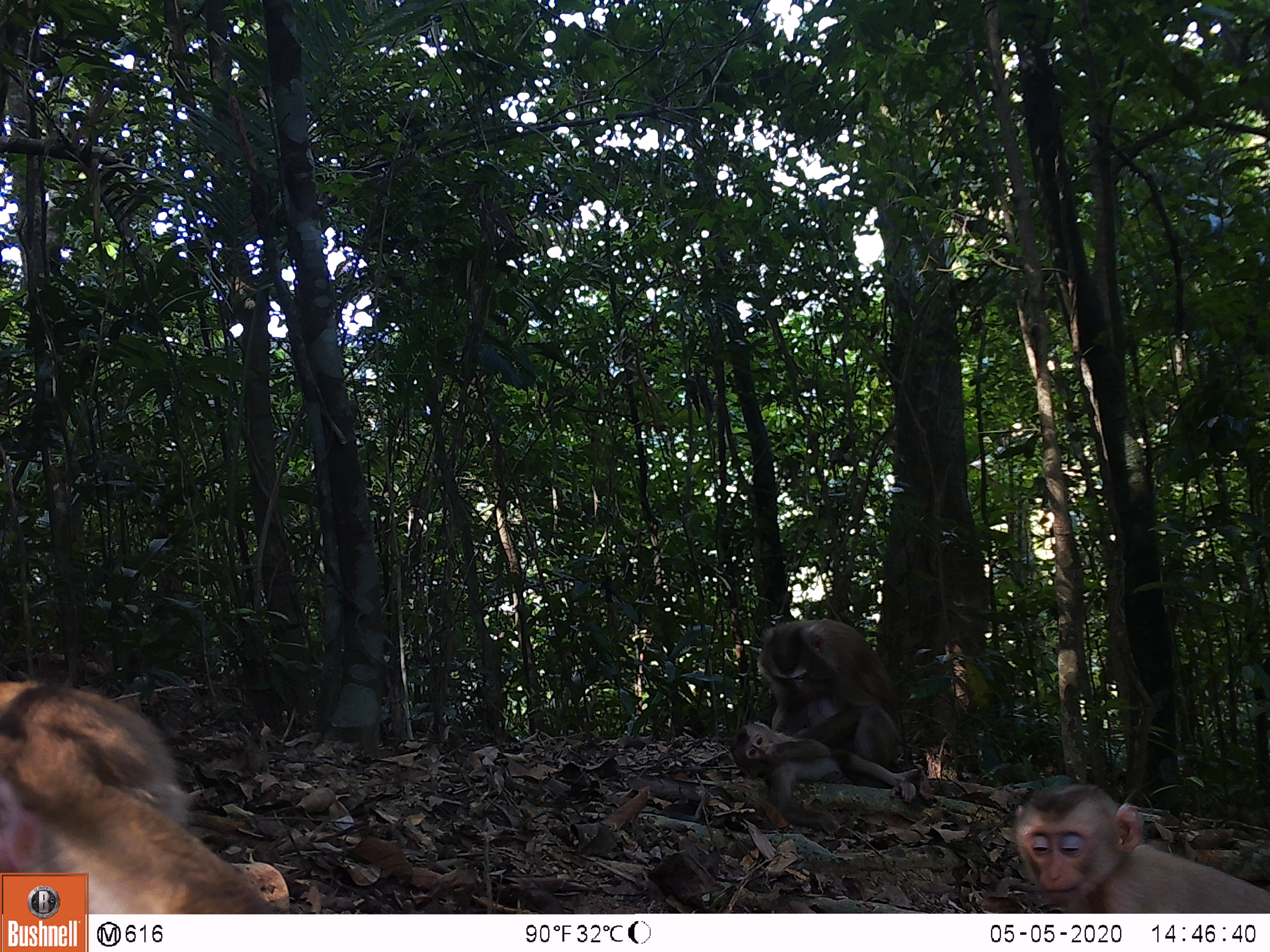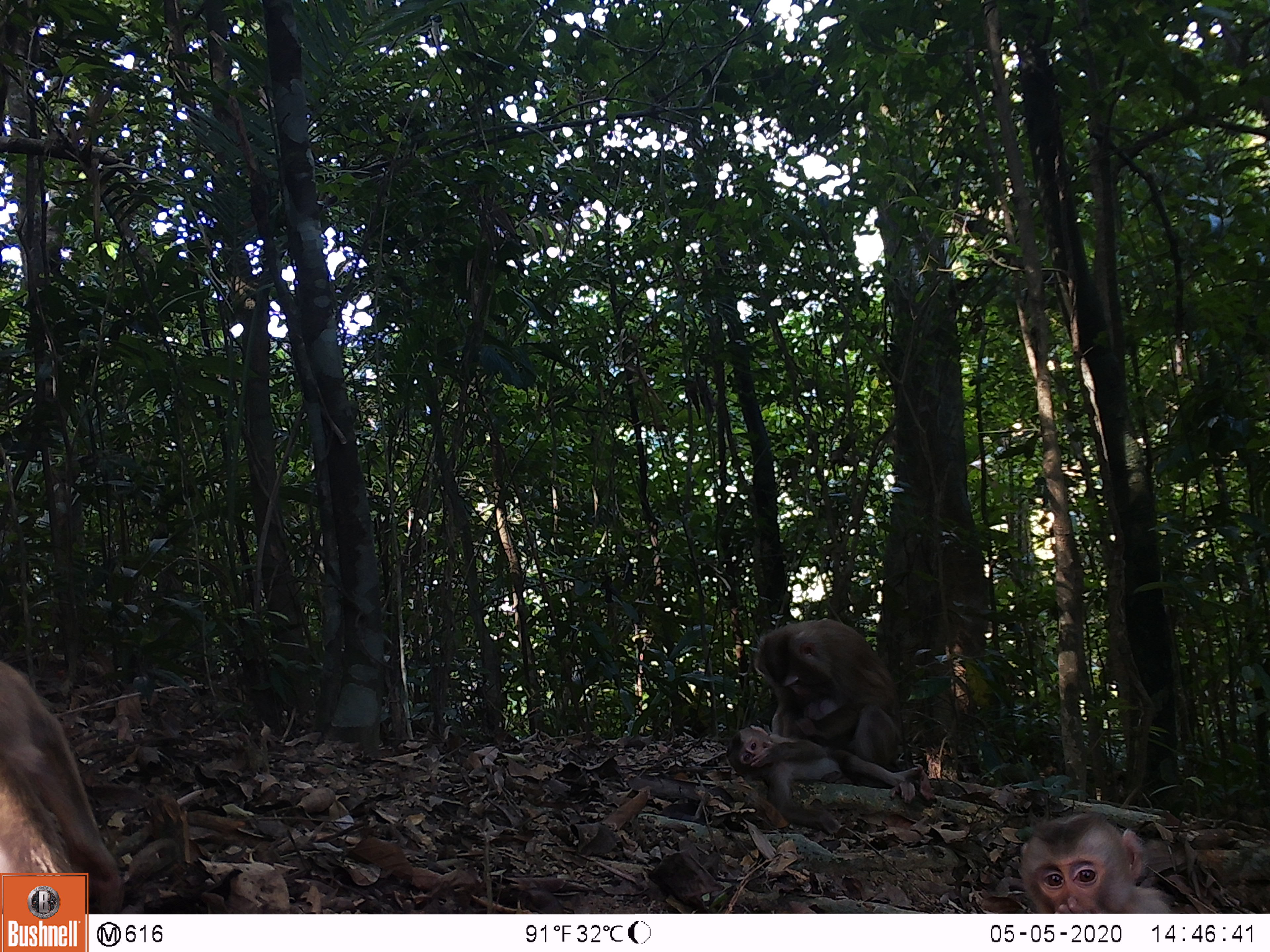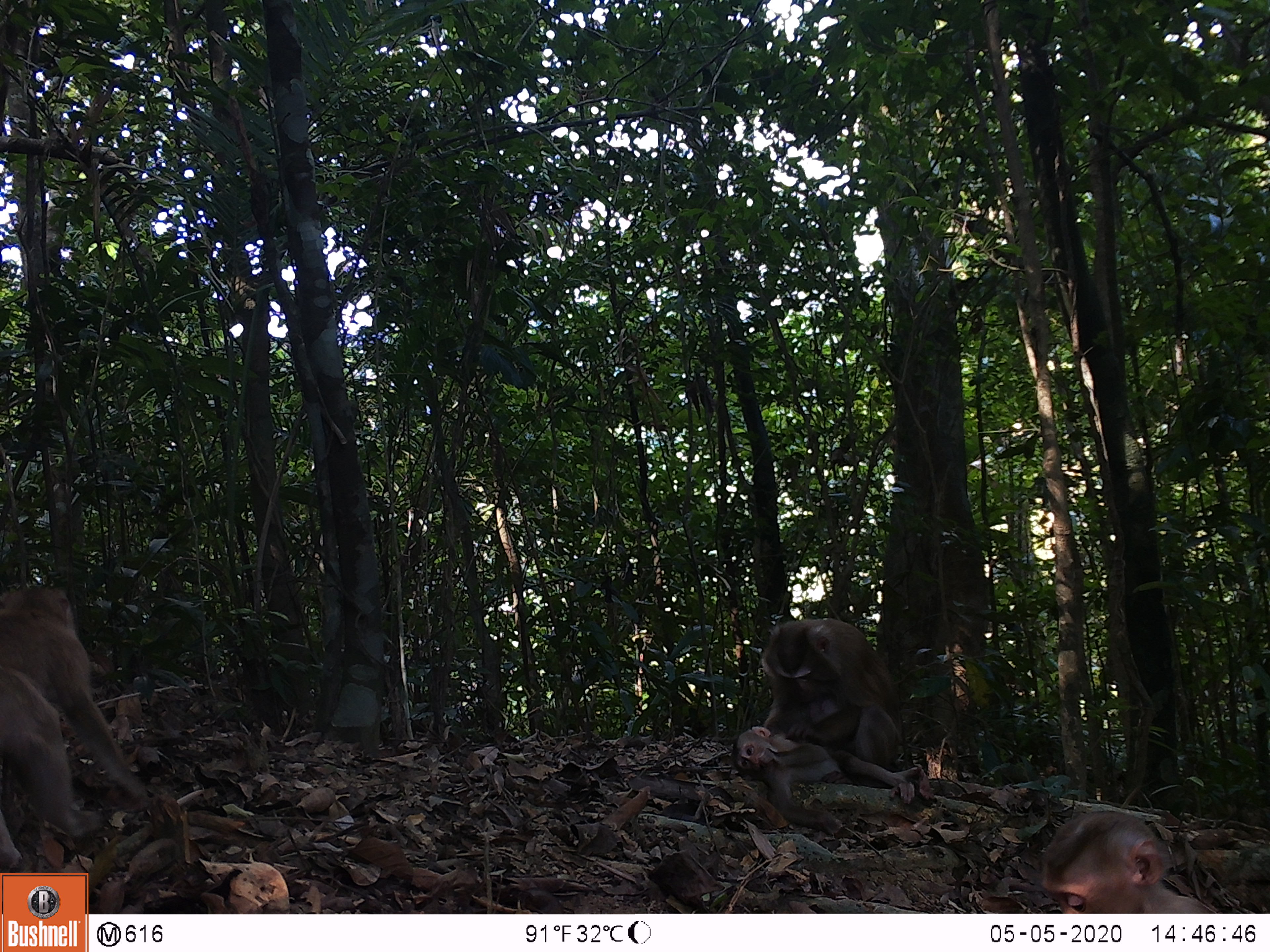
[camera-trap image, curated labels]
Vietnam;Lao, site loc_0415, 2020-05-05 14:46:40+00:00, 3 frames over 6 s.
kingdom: Animalia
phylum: Chordata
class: Mammalia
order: Primates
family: Cercopithecidae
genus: Macaca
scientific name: Macaca nemestrina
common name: pig-tailed macaque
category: pig tailed macaque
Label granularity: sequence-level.